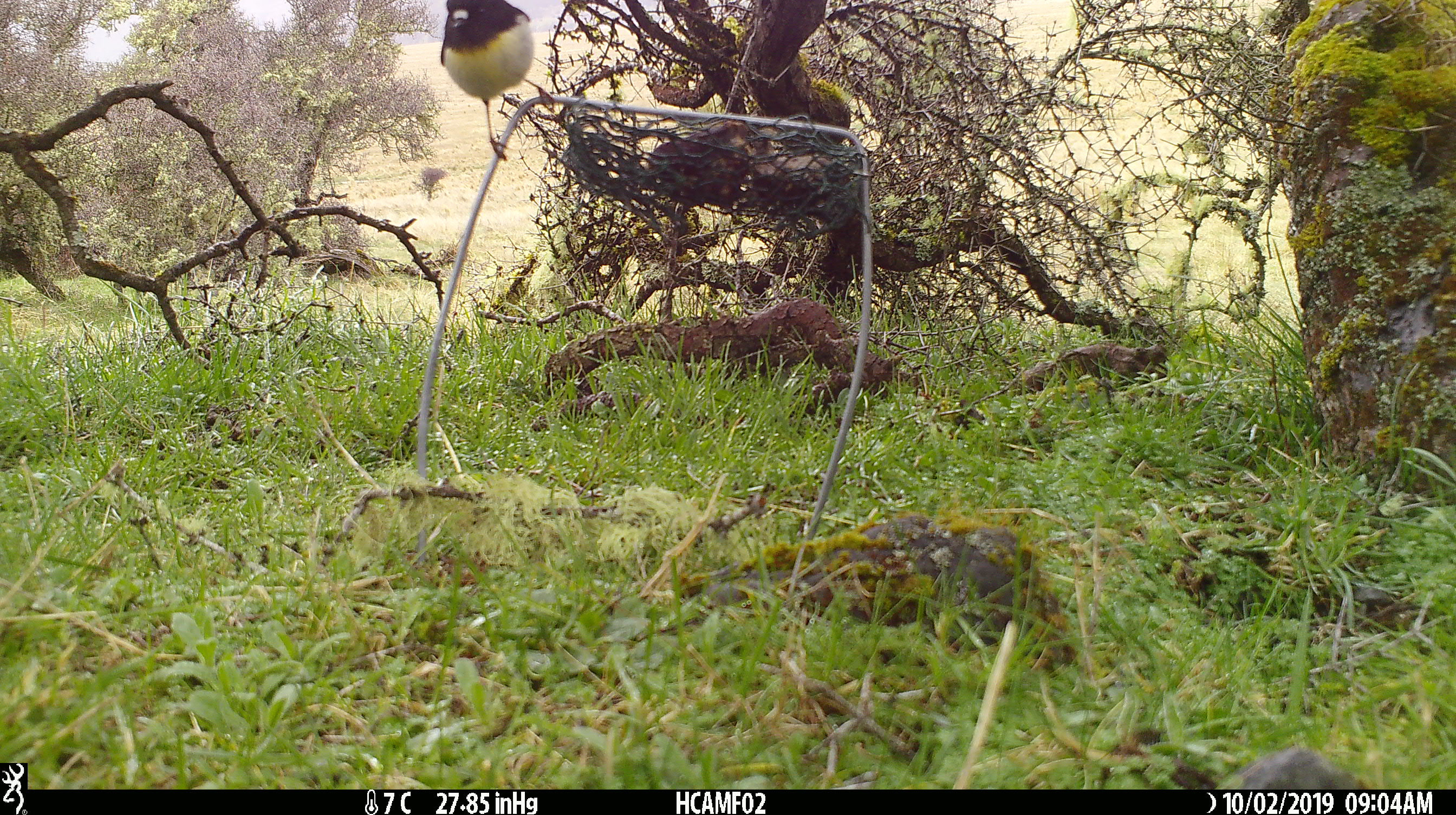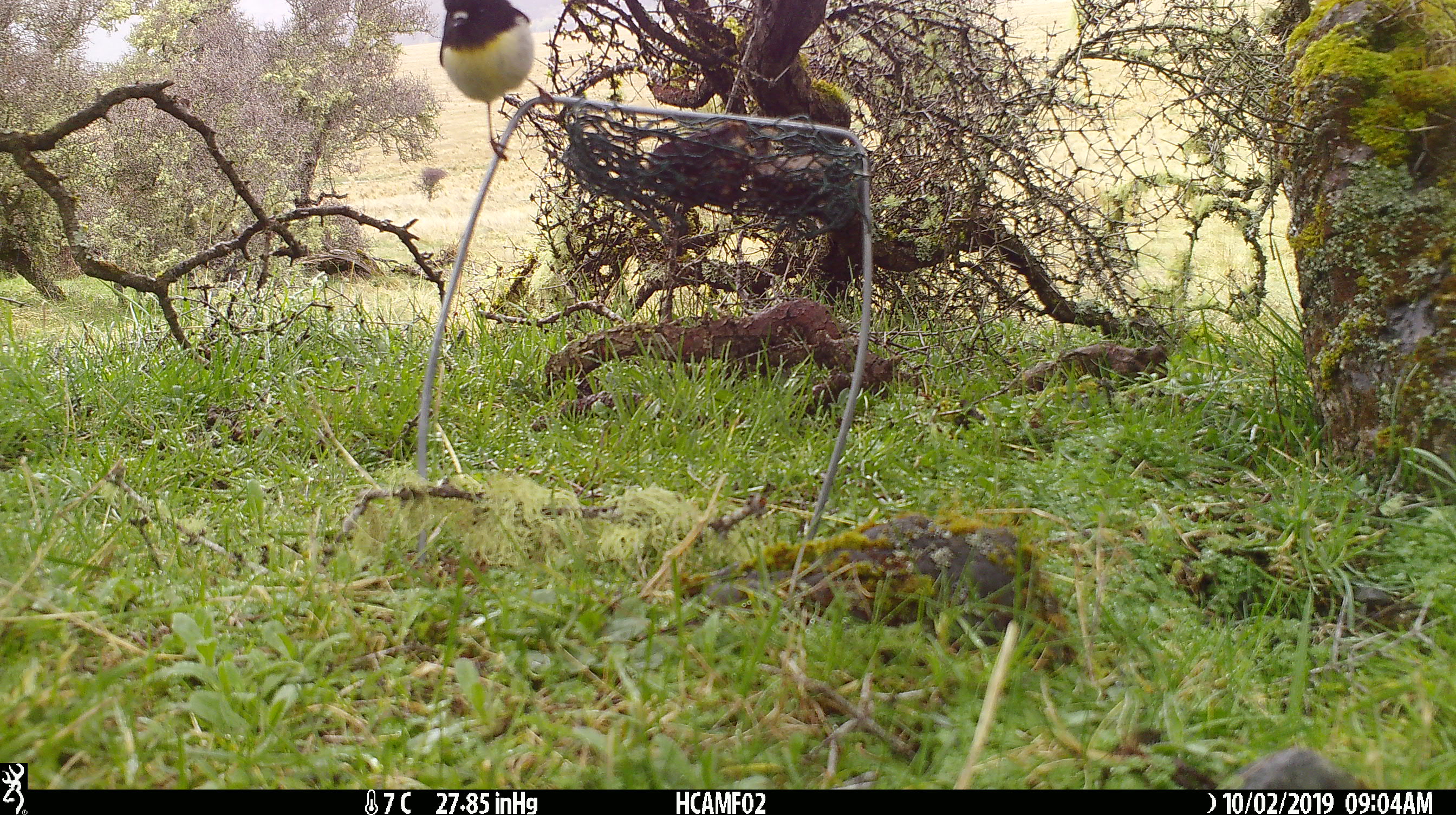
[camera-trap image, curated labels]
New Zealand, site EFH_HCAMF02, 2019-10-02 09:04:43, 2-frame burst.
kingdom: Animalia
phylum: Chordata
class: Aves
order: Passeriformes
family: Petroicidae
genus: Petroica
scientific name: Petroica macrocephala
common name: tomtit